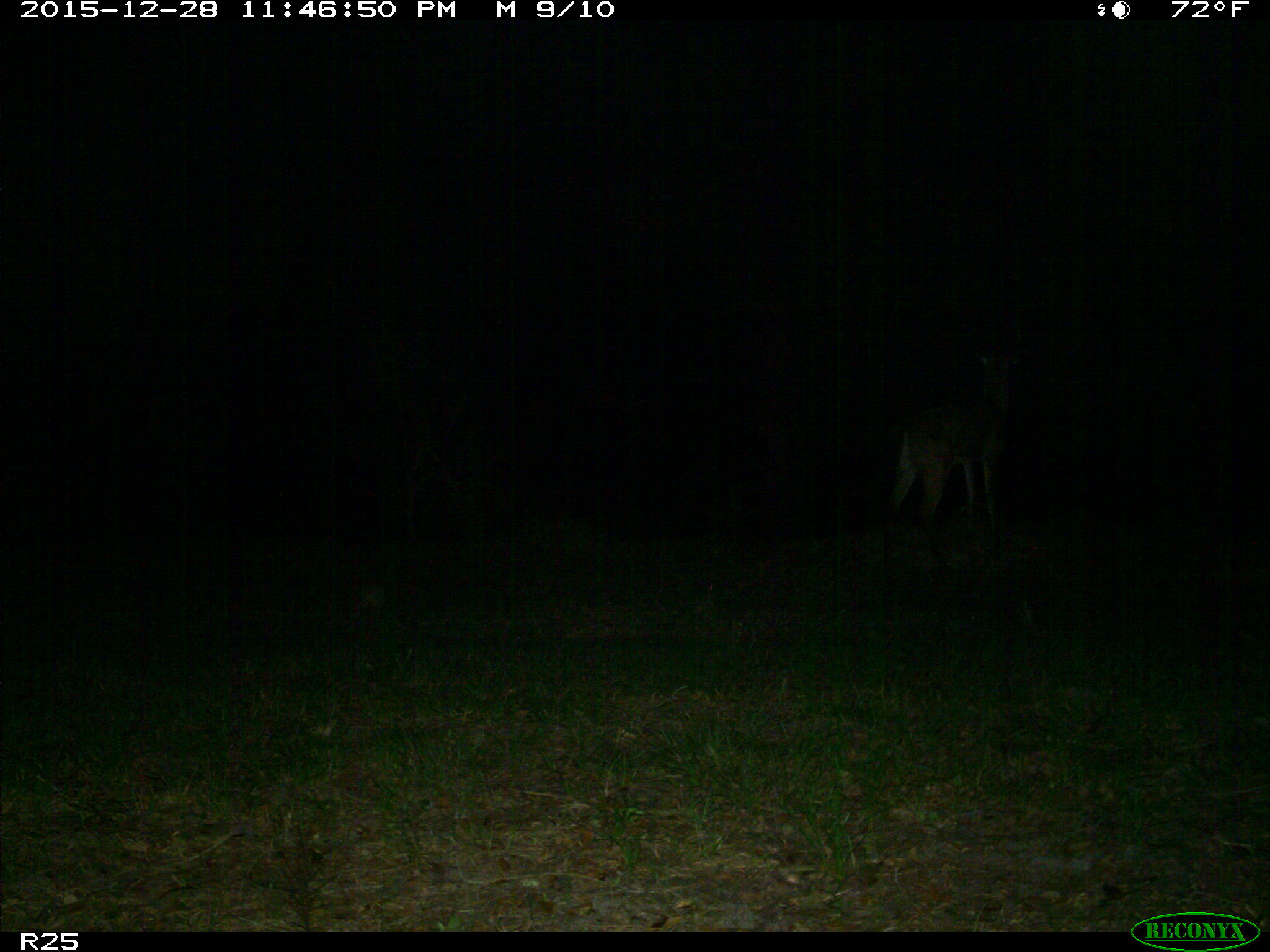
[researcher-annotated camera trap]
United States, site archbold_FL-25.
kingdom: Animalia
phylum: Chordata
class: Mammalia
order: Artiodactyla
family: Cervidae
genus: Odocoileus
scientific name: Odocoileus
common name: deer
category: unidentified deer